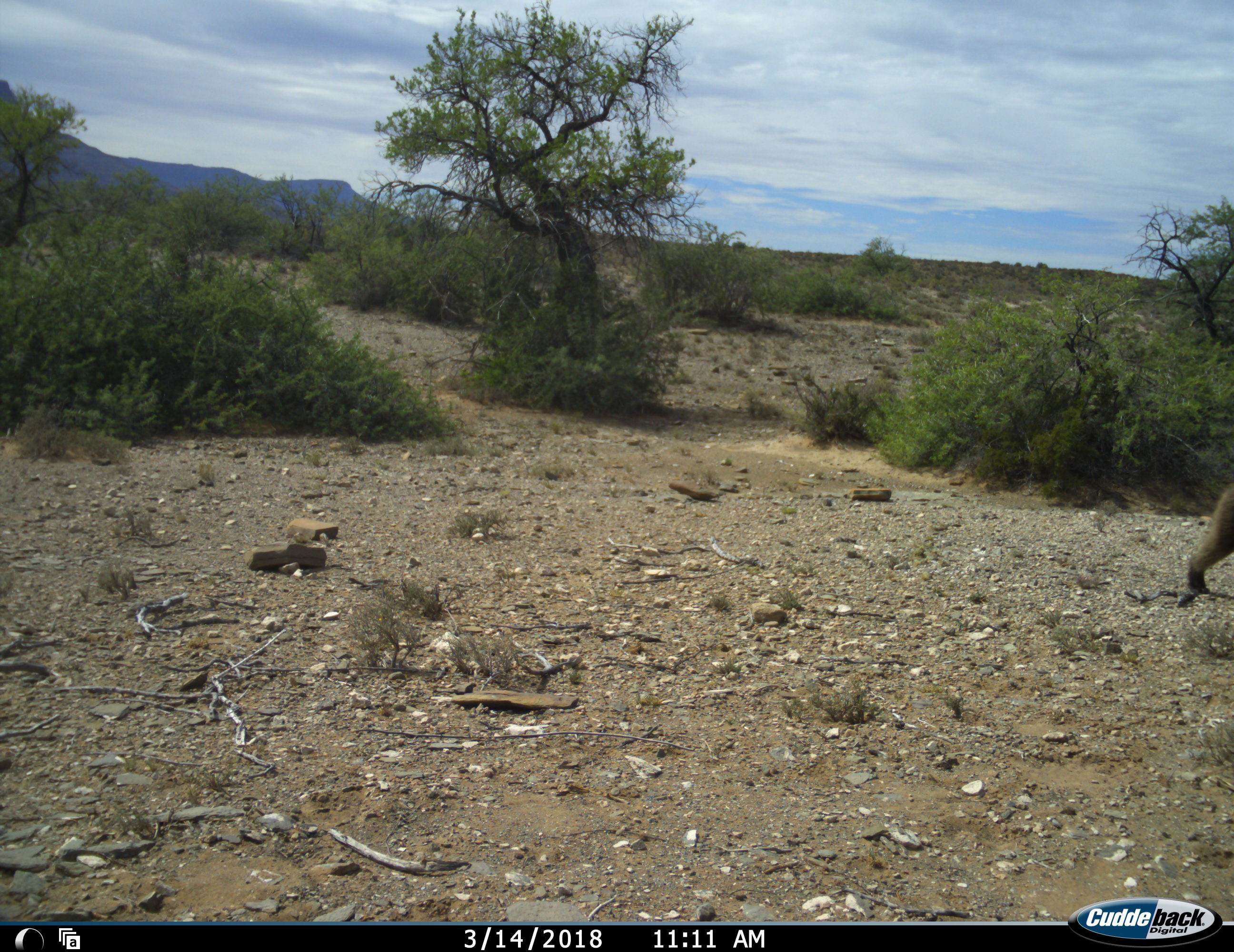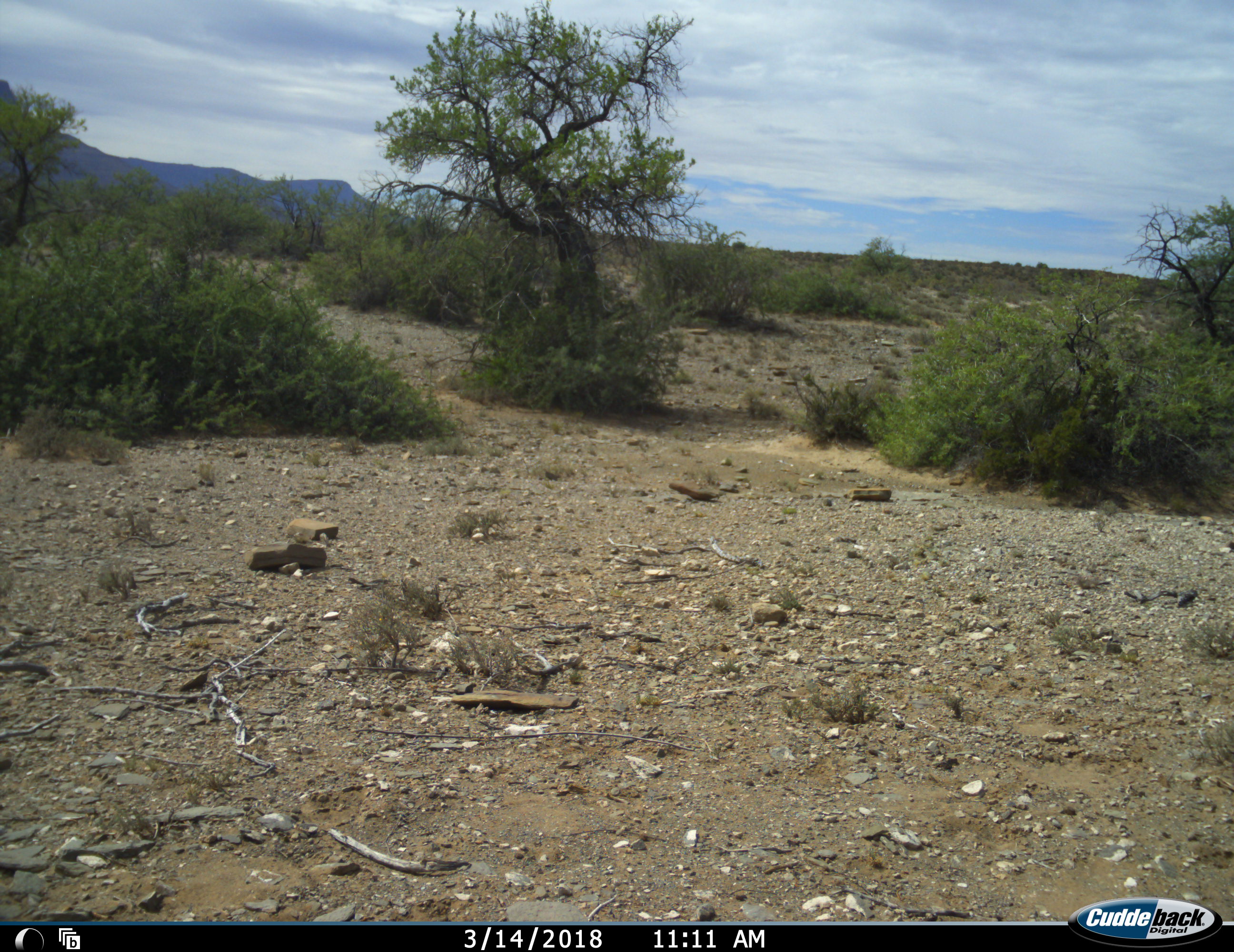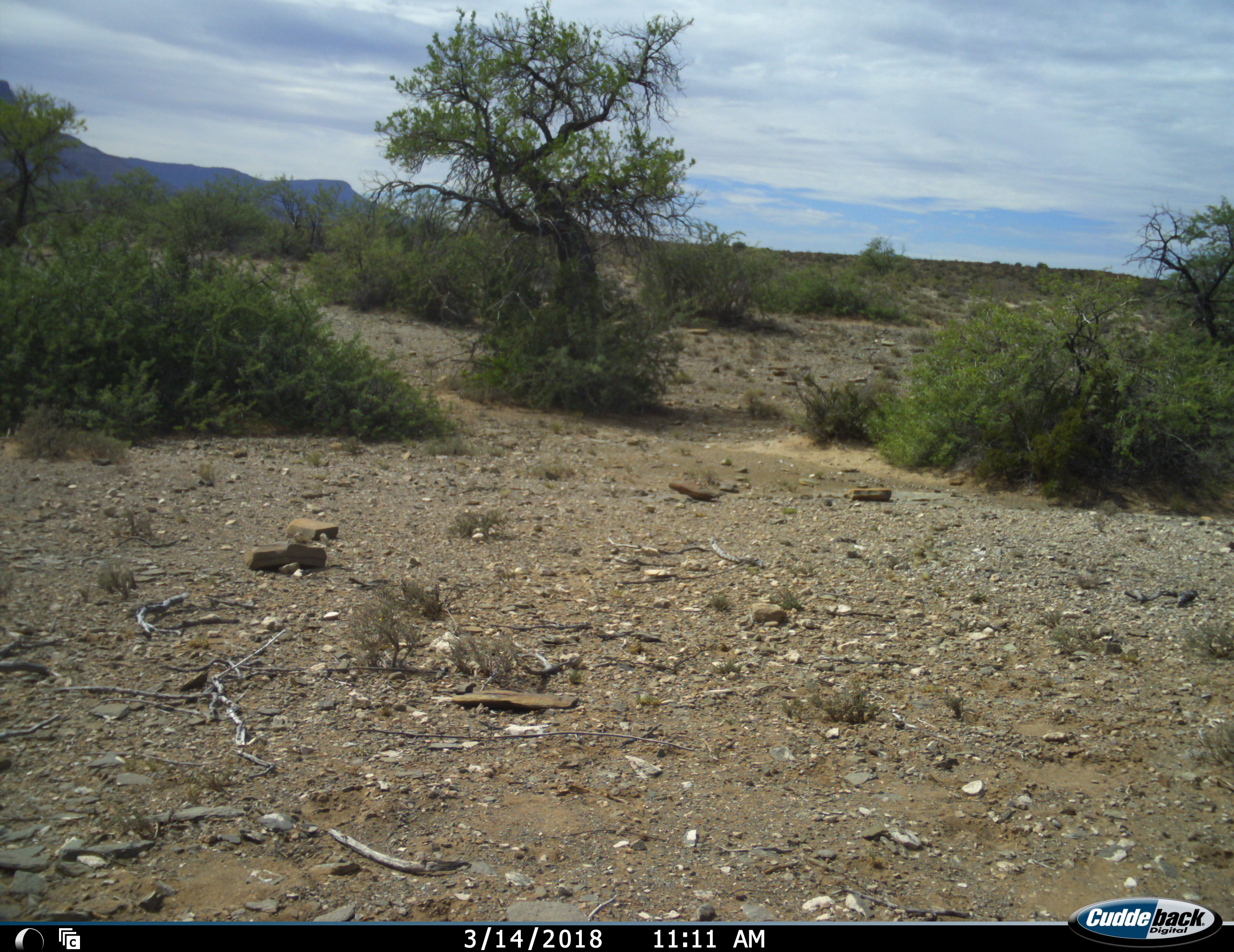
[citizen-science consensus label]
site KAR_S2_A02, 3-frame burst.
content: unidentified animal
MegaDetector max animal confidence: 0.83